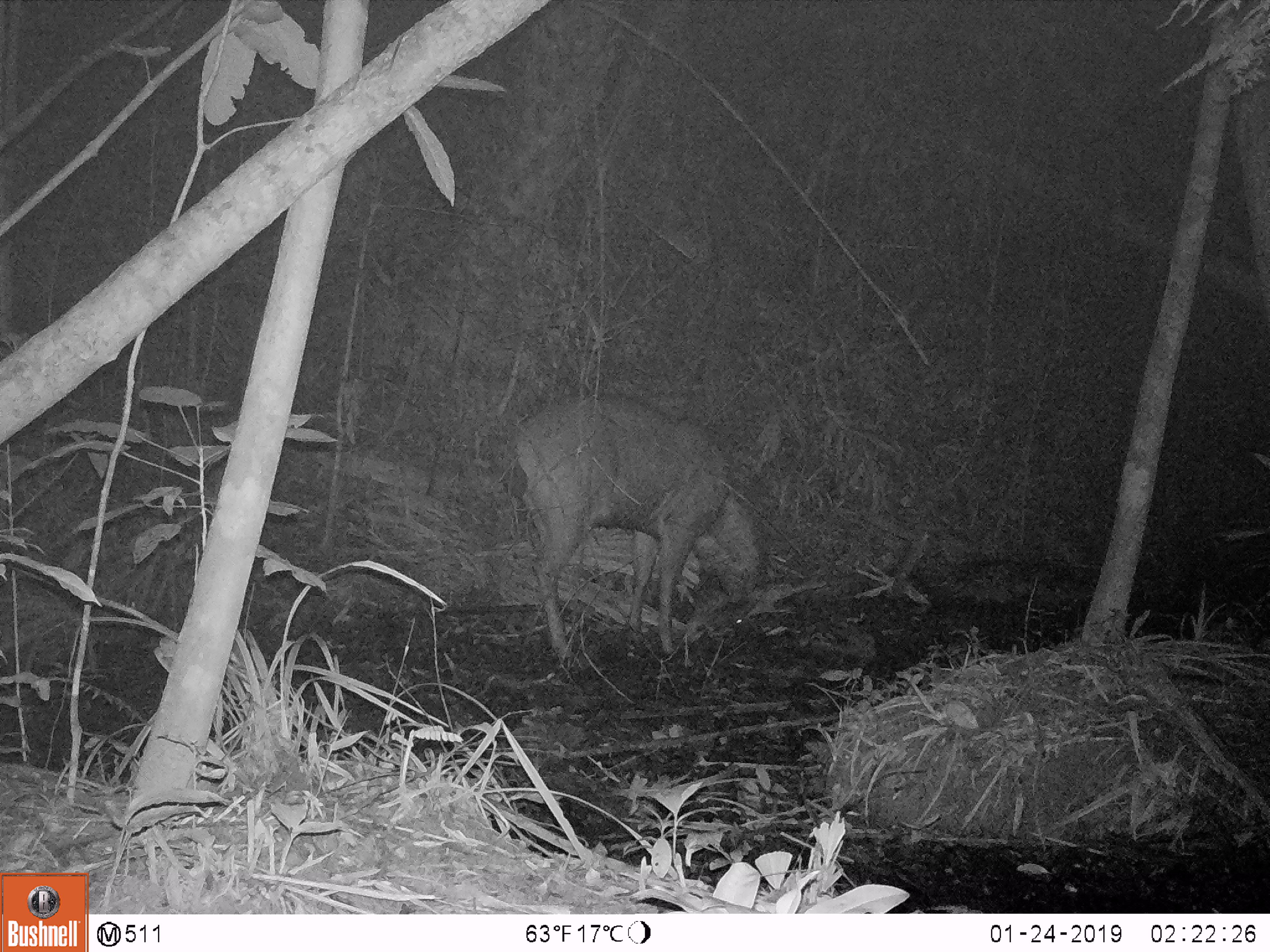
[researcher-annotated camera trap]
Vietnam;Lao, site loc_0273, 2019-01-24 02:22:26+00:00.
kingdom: Animalia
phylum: Chordata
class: Mammalia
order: Artiodactyla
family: Cervidae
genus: Rusa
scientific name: Rusa unicolor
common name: sambar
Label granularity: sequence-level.